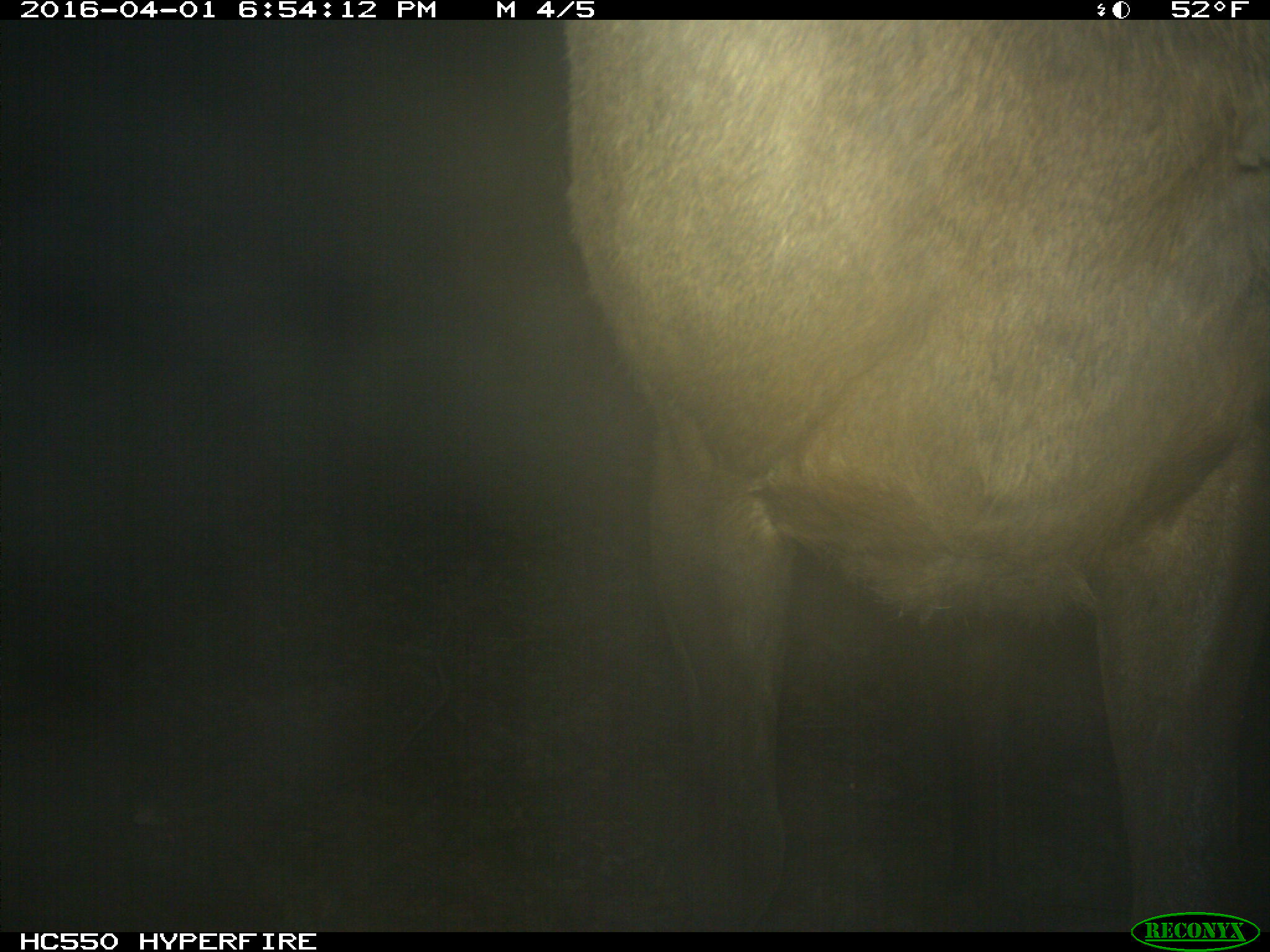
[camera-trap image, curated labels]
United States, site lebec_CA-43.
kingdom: Animalia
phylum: Chordata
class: Mammalia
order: Artiodactyla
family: Cervidae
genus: Cervus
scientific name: Cervus canadensis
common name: elk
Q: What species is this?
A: Cervus canadensis (elk).